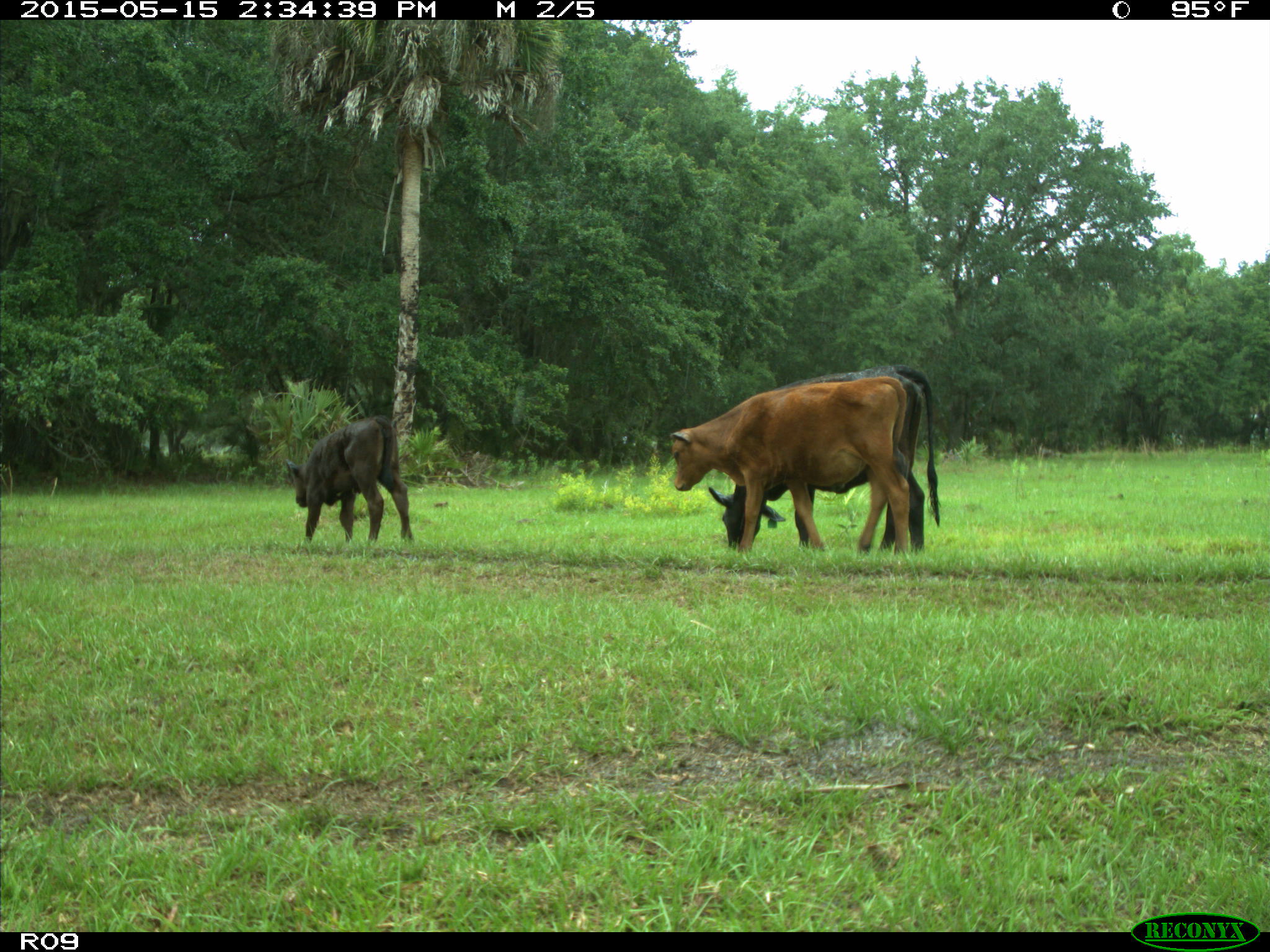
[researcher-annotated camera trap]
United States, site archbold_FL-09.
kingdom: Animalia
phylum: Chordata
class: Mammalia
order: Artiodactyla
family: Bovidae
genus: Bos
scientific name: Bos taurus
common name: domestic cow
Bos taurus (domestic cow).